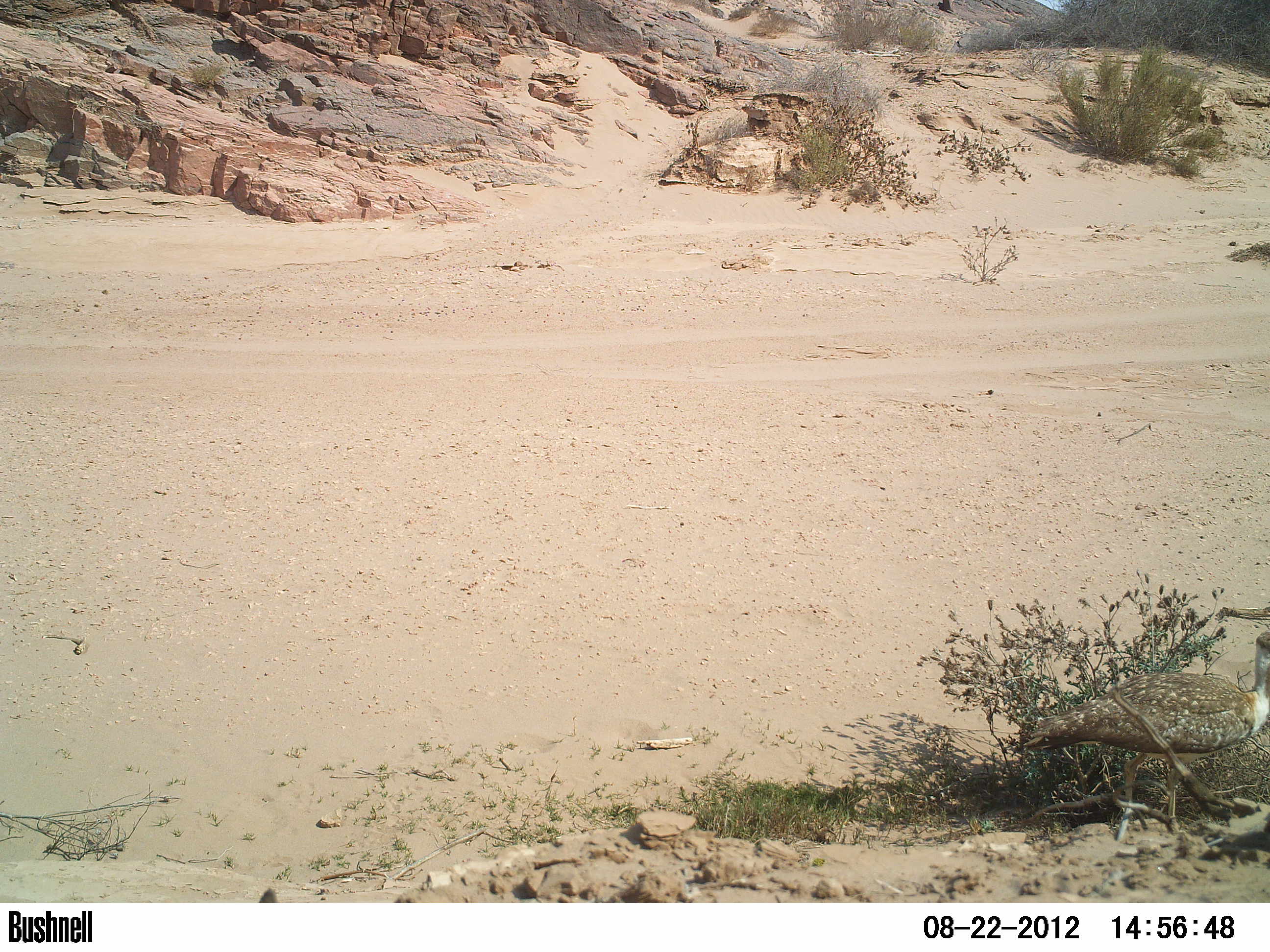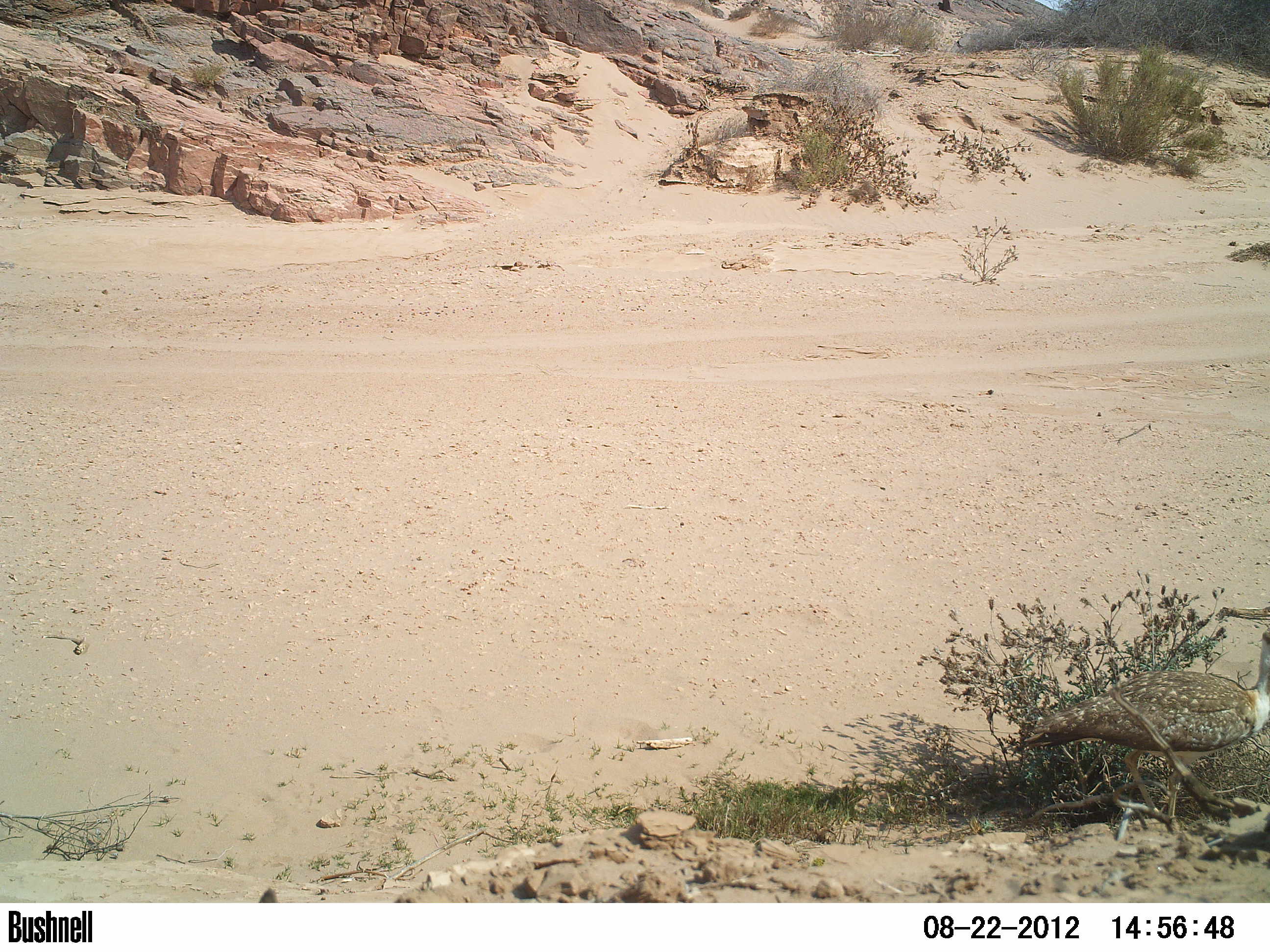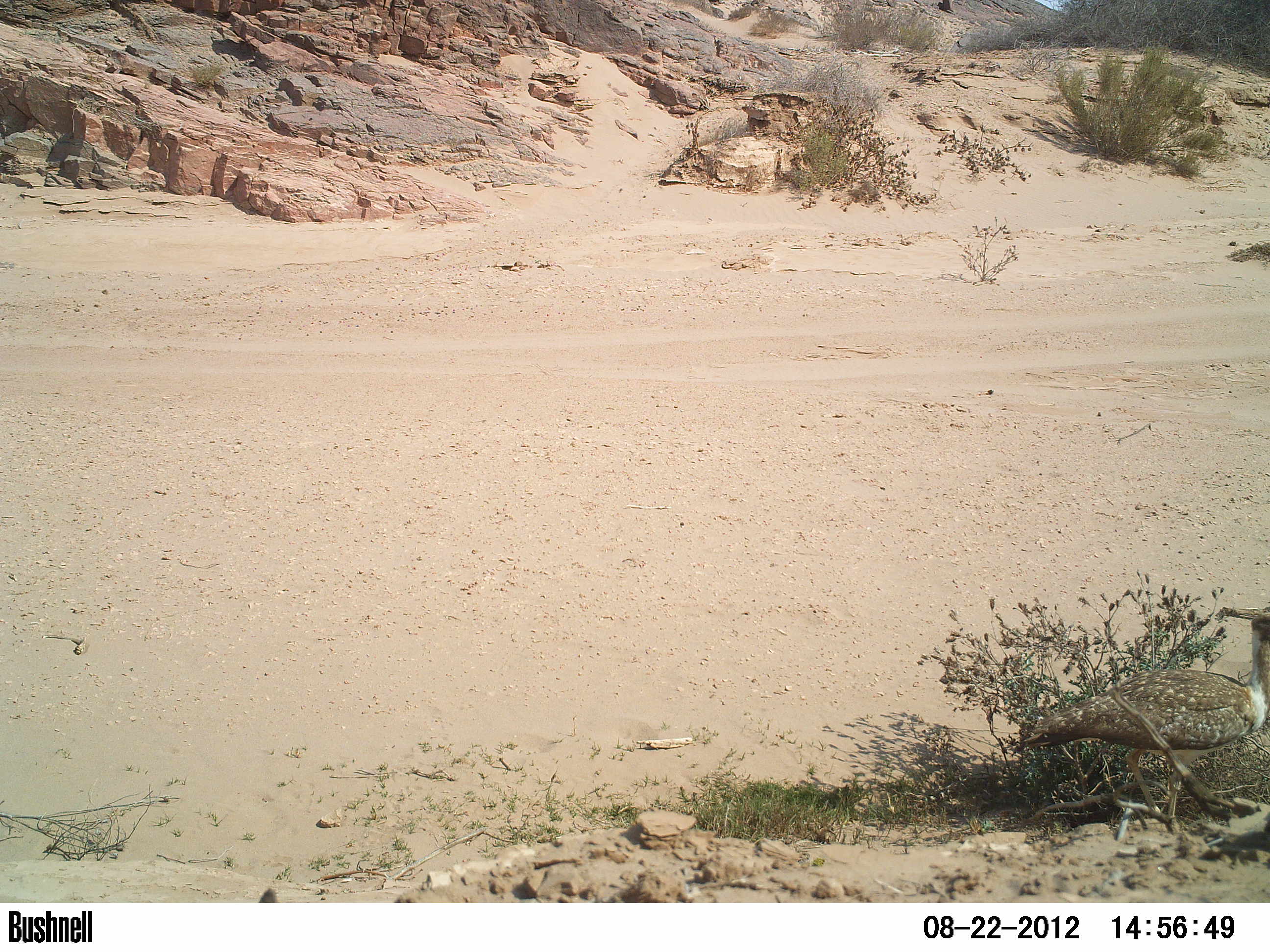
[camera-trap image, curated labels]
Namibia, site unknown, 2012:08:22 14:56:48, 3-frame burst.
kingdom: Animalia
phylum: Chordata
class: Aves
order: Otidiformes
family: Otididae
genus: Neotis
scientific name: Neotis ludwigii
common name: ludwig's bustard